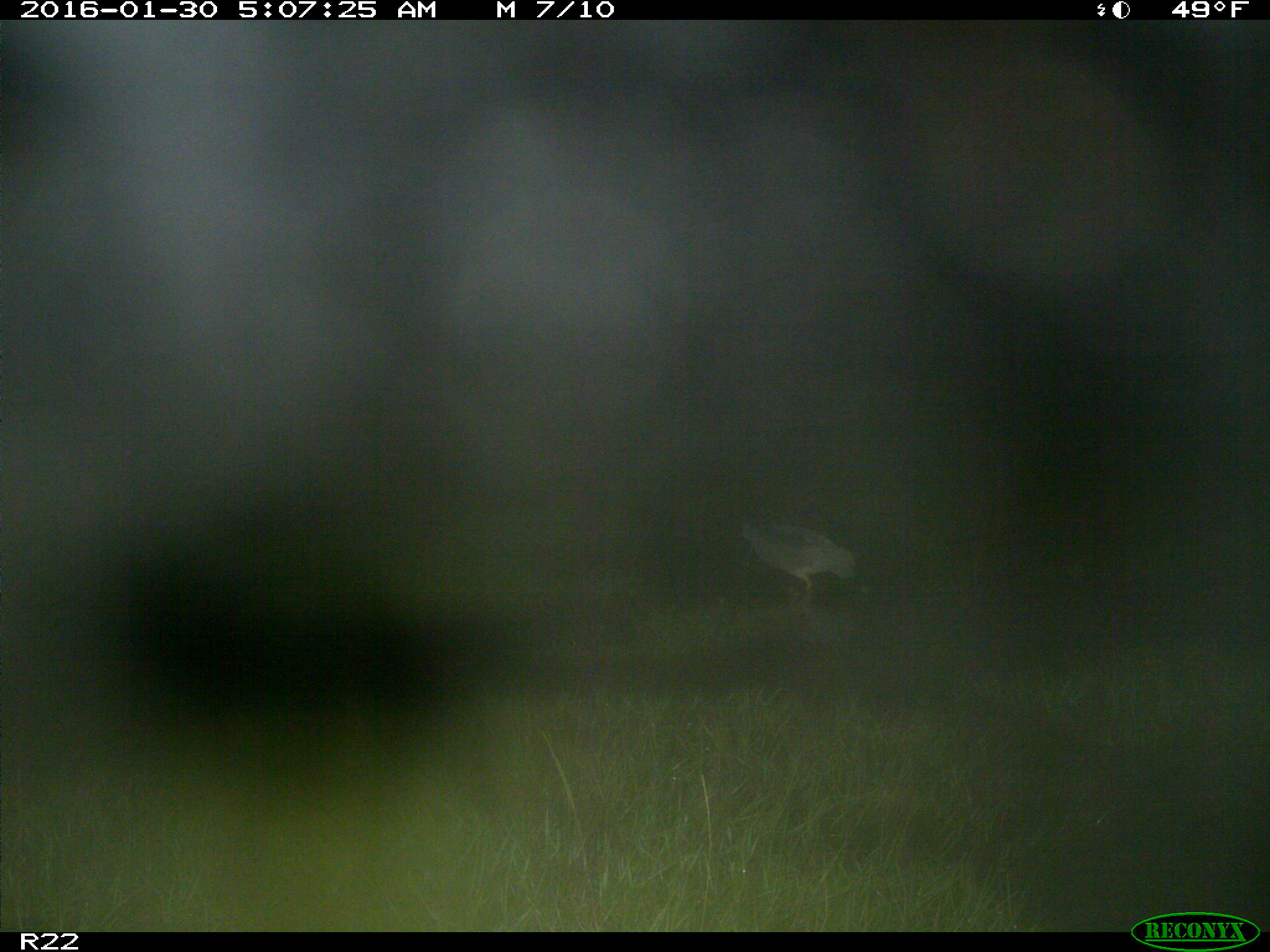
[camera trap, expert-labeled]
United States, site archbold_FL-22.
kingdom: Animalia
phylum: Chordata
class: Aves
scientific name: Aves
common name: birds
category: unidentified bird